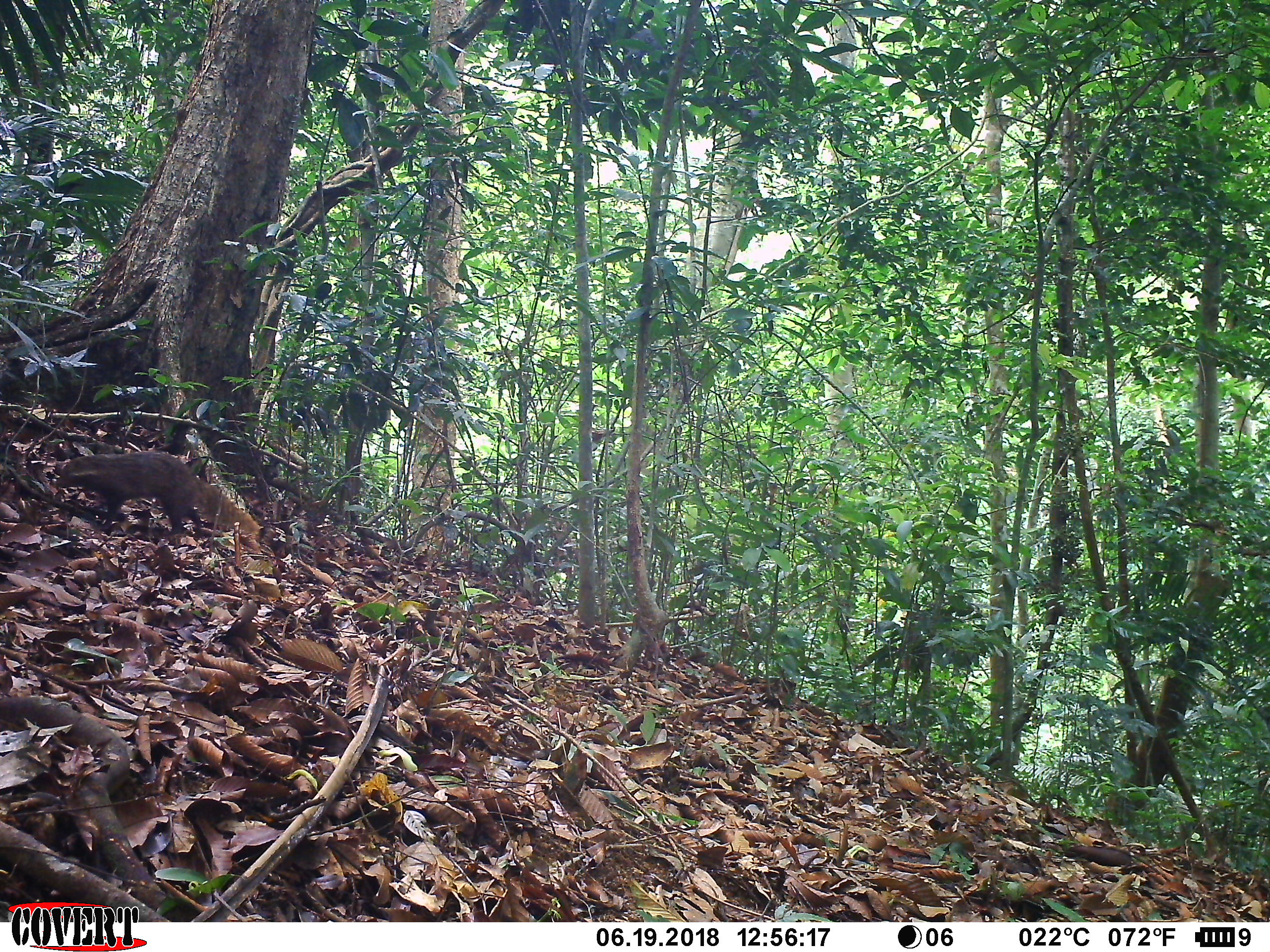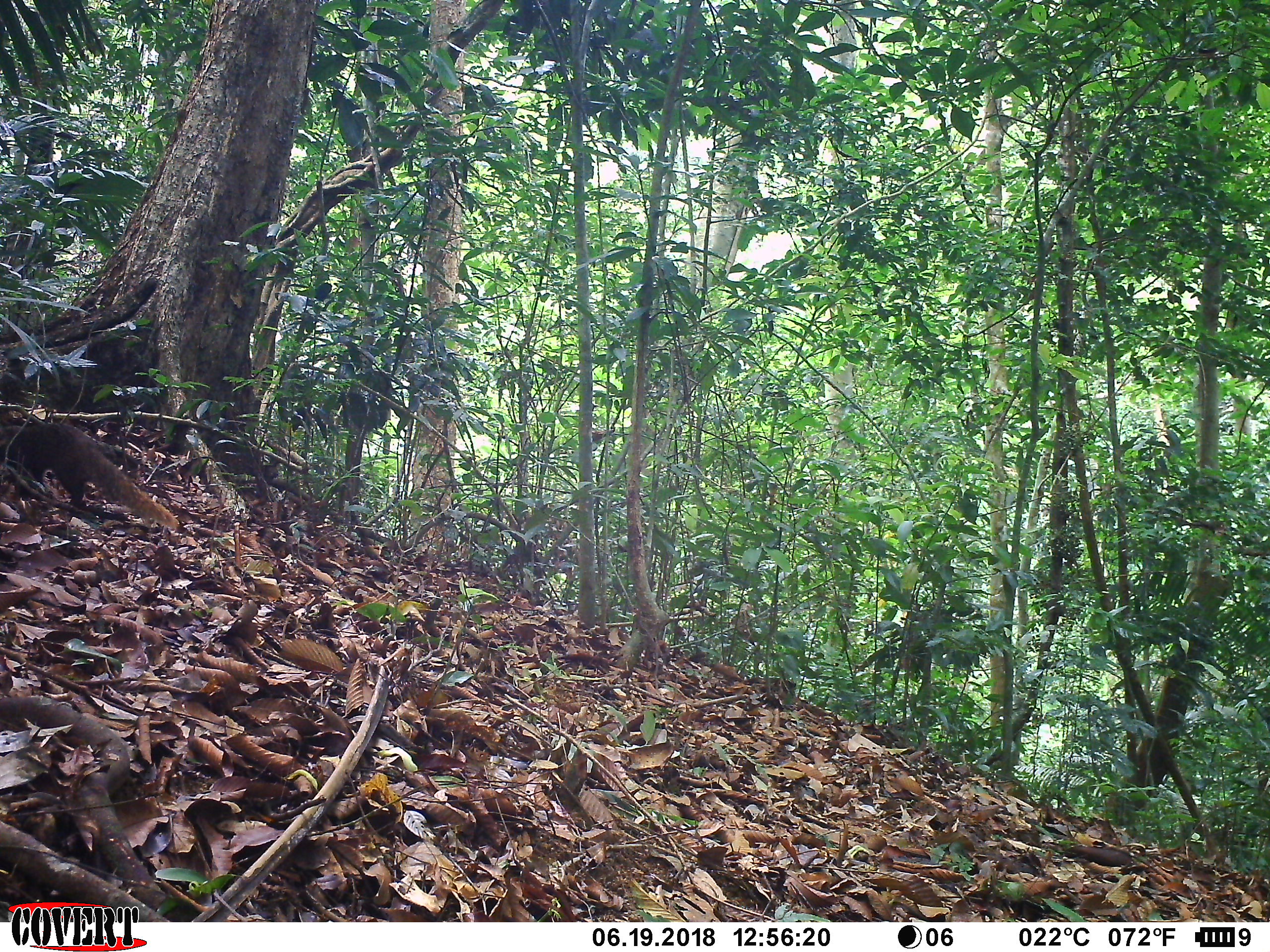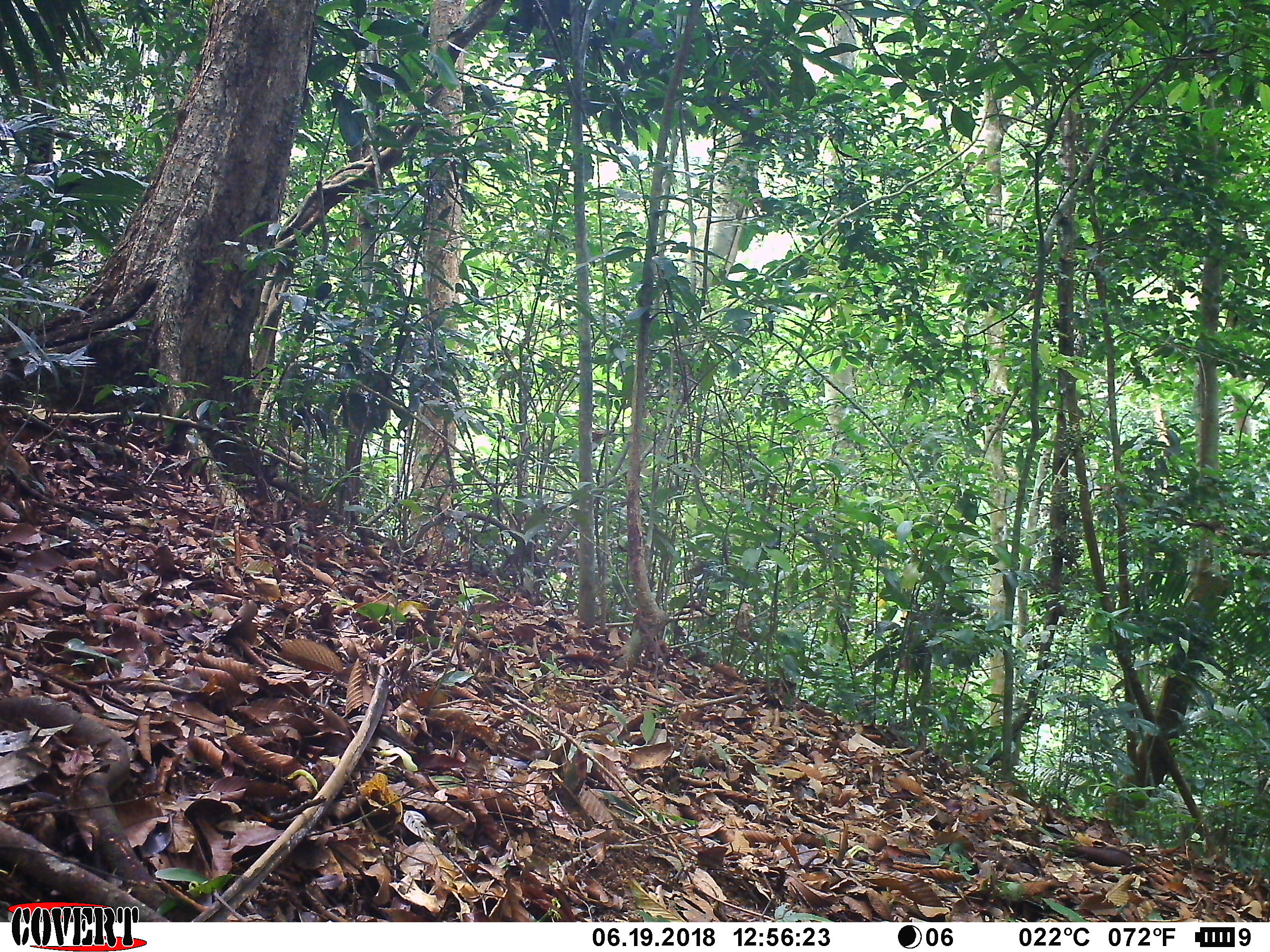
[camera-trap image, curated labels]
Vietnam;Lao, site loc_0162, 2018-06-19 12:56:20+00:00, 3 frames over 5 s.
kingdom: Animalia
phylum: Chordata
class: Mammalia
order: Carnivora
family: Herpestidae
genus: Urva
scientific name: Urva urva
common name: crab-eating mongoose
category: crab eating mongoose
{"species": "crab eating mongoose (crab-eating mongoose) (Urva urva)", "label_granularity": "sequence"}